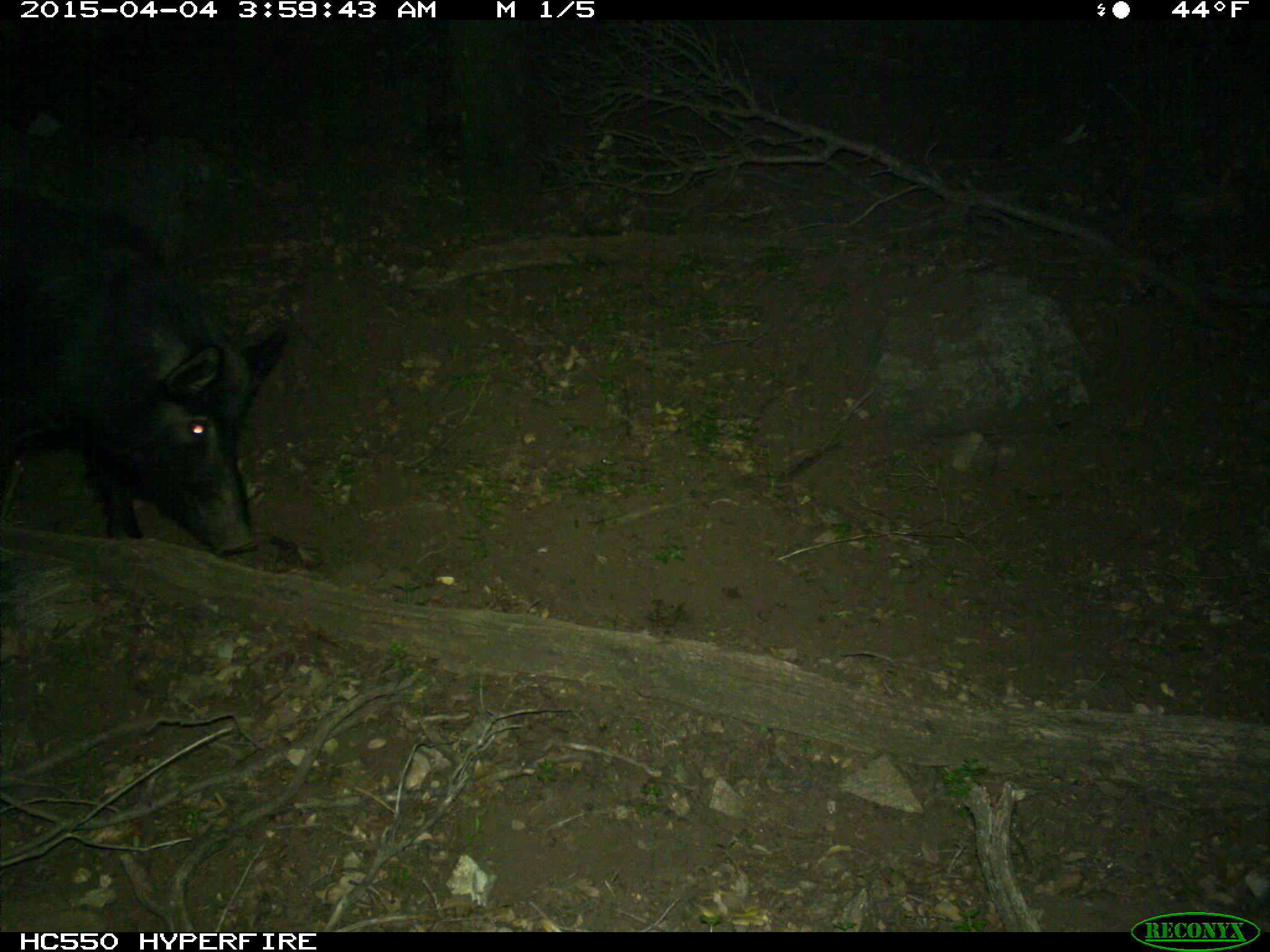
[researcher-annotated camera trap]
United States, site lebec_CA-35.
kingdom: Animalia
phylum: Chordata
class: Mammalia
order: Artiodactyla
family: Suidae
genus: Sus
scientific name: Sus scrofa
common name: wild boar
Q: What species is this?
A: Sus scrofa (wild boar).